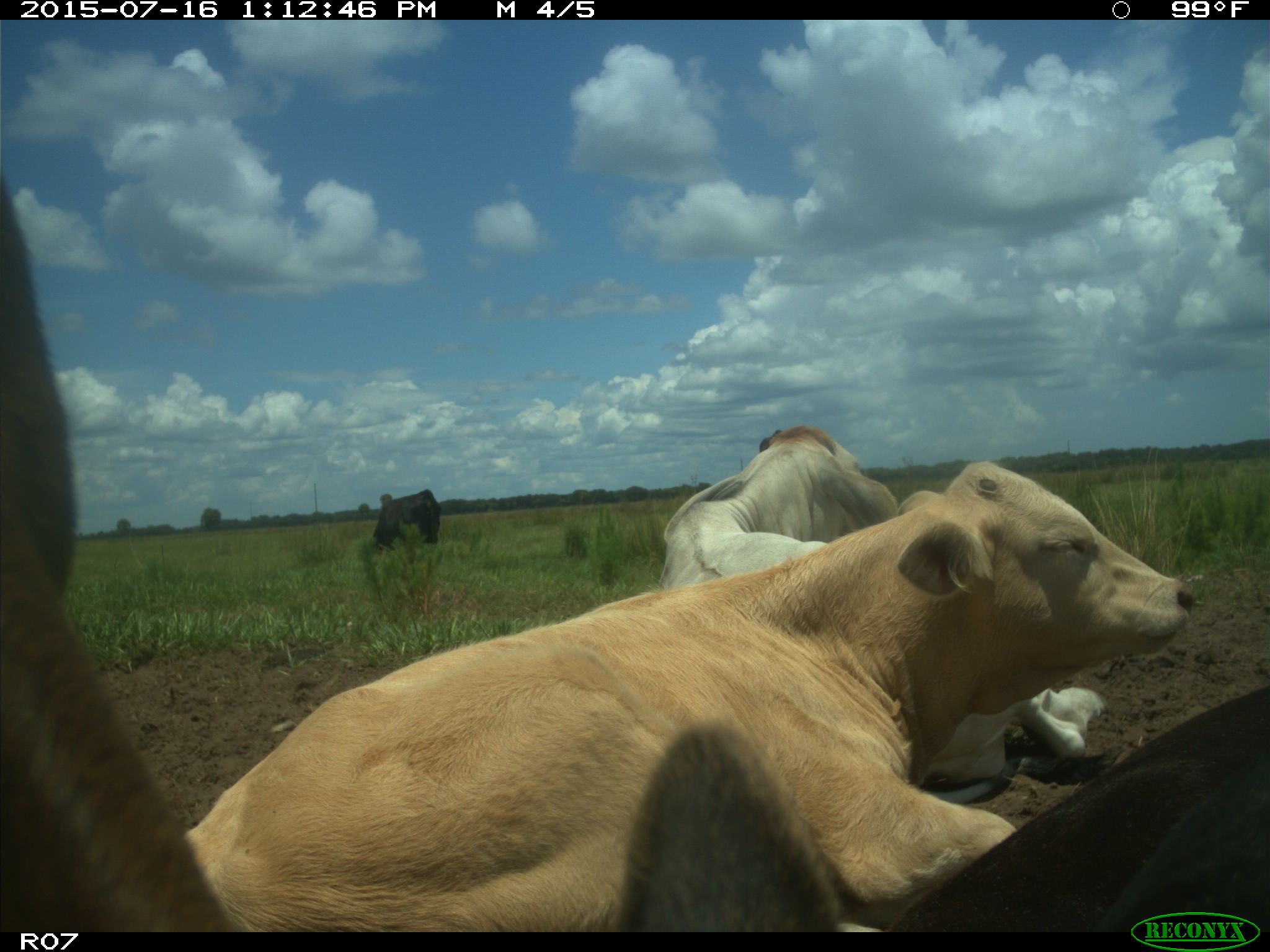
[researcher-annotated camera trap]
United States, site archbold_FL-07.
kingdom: Animalia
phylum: Chordata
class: Mammalia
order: Artiodactyla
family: Bovidae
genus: Bos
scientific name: Bos taurus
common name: domestic cow